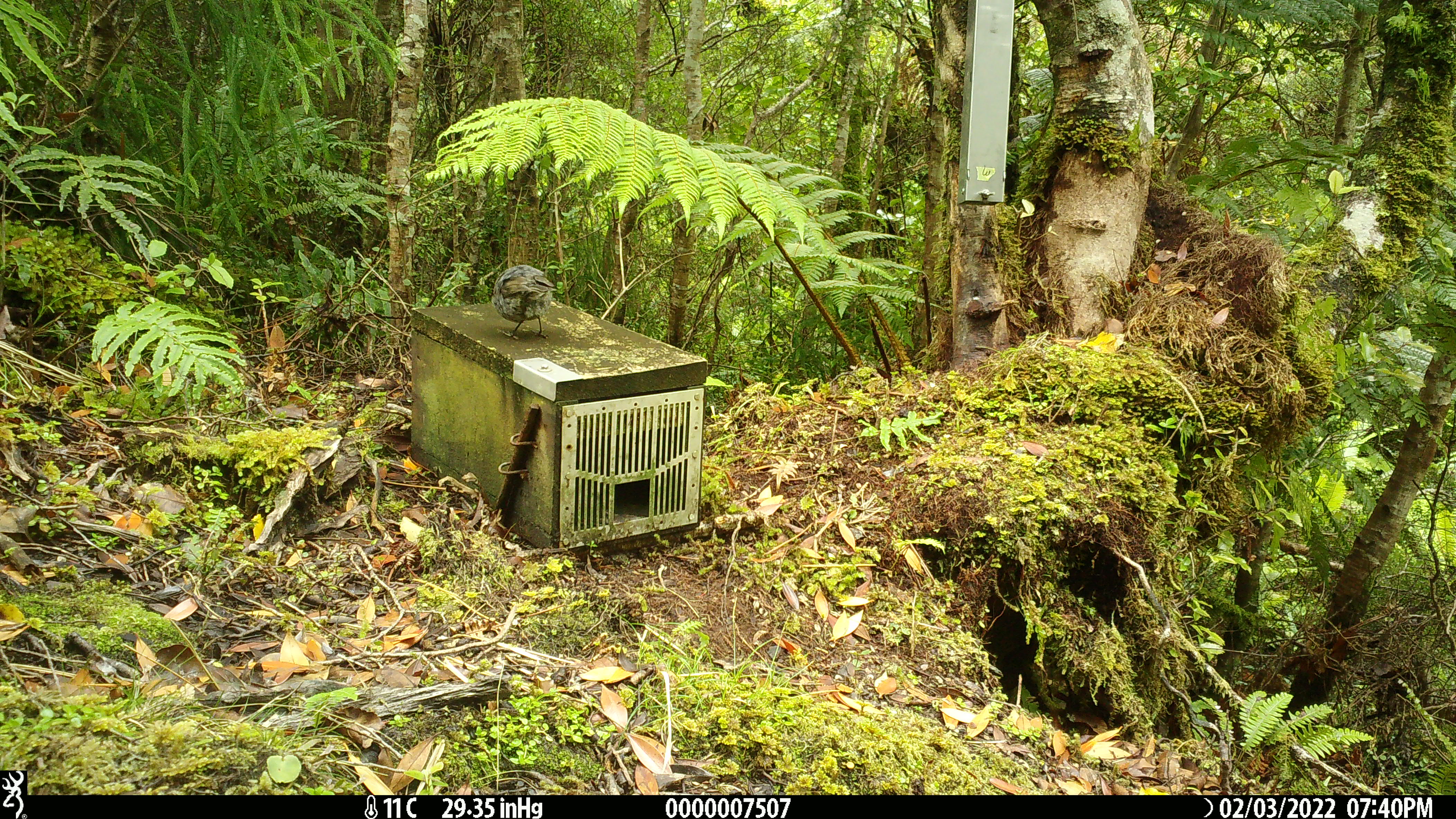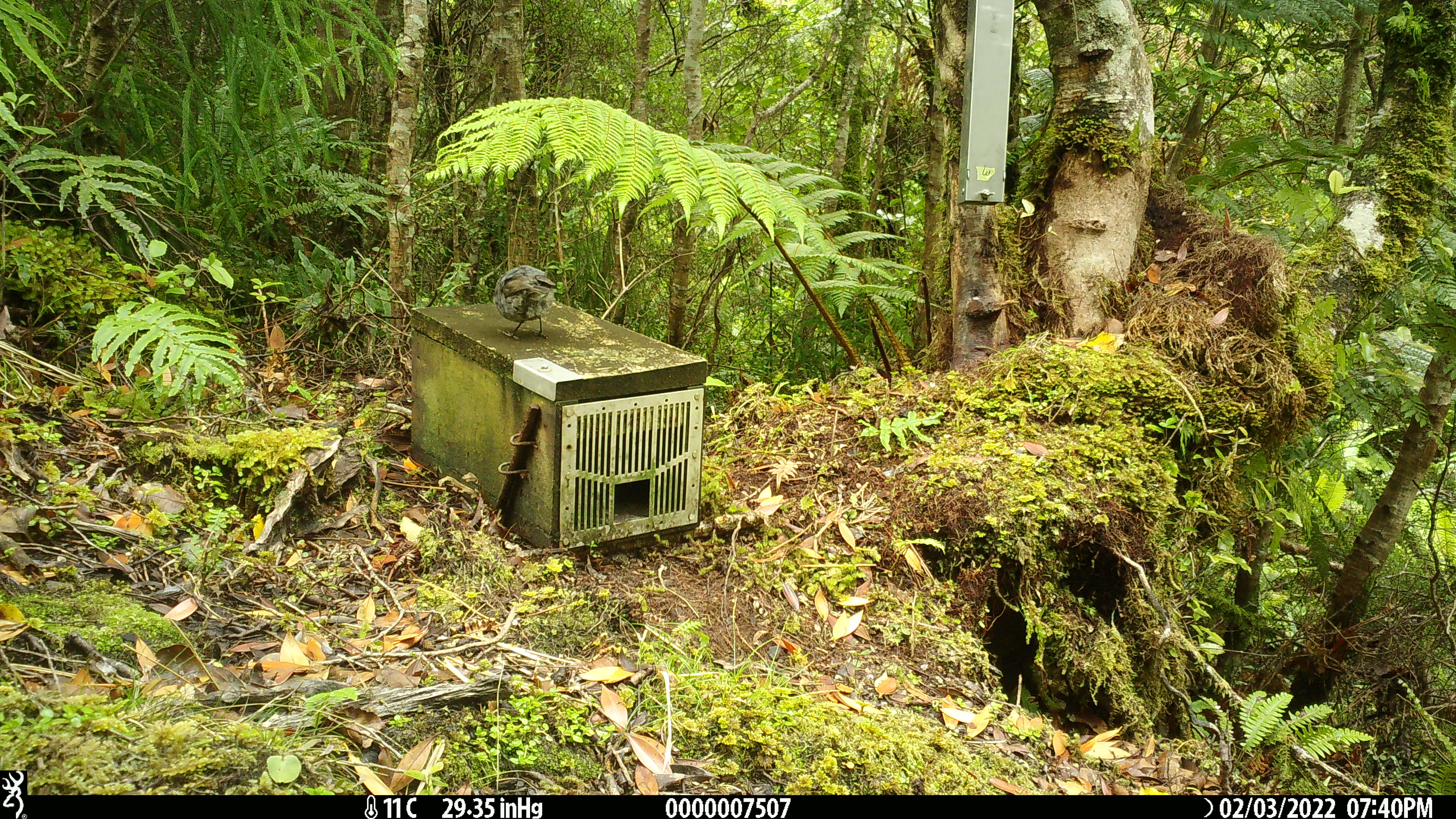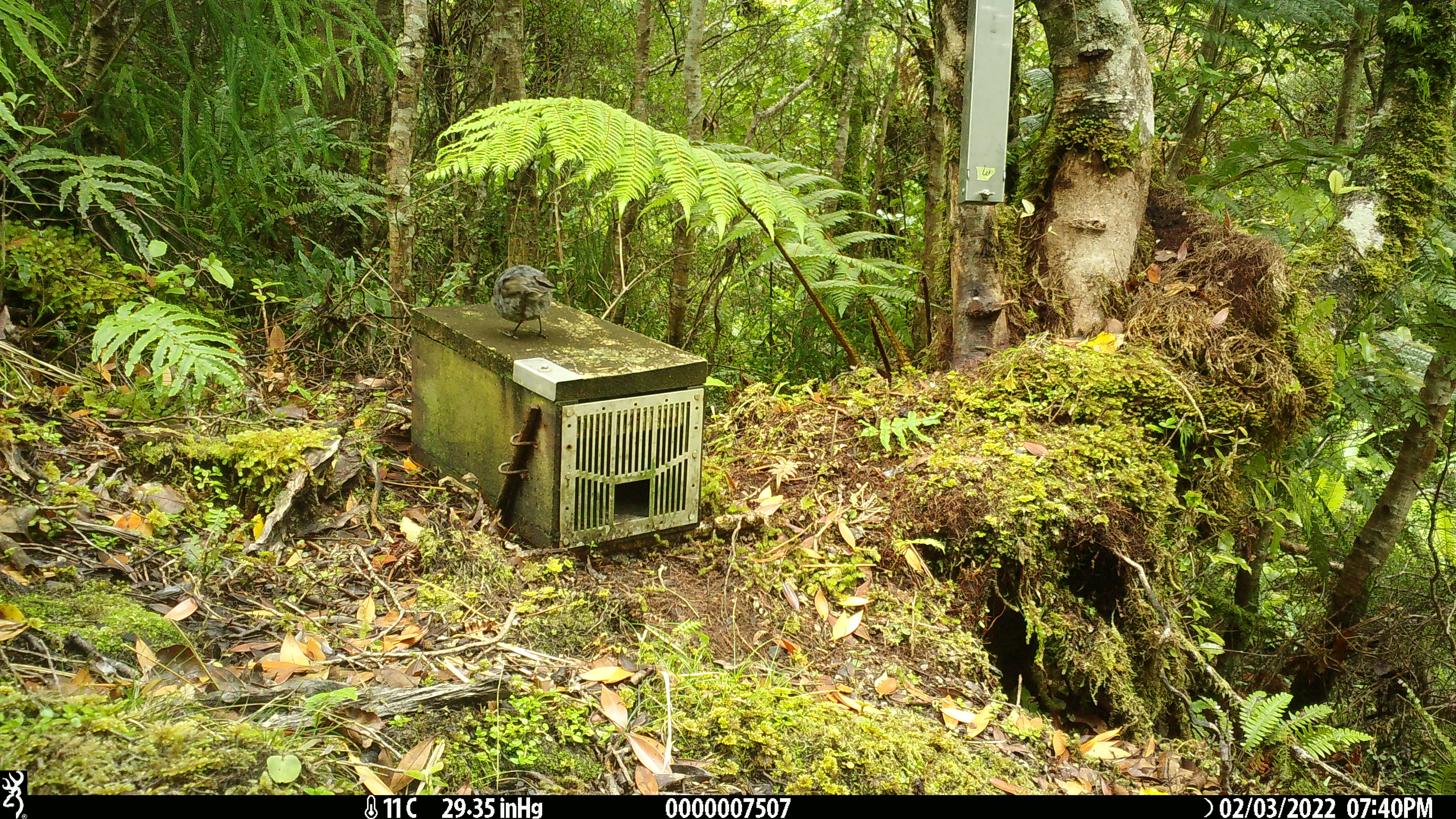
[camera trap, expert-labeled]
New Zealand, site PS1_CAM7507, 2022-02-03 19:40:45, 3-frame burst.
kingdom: Animalia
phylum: Chordata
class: Aves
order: Passeriformes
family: Petroicidae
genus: Petroica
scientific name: Petroica australis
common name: new zealand robin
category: robin